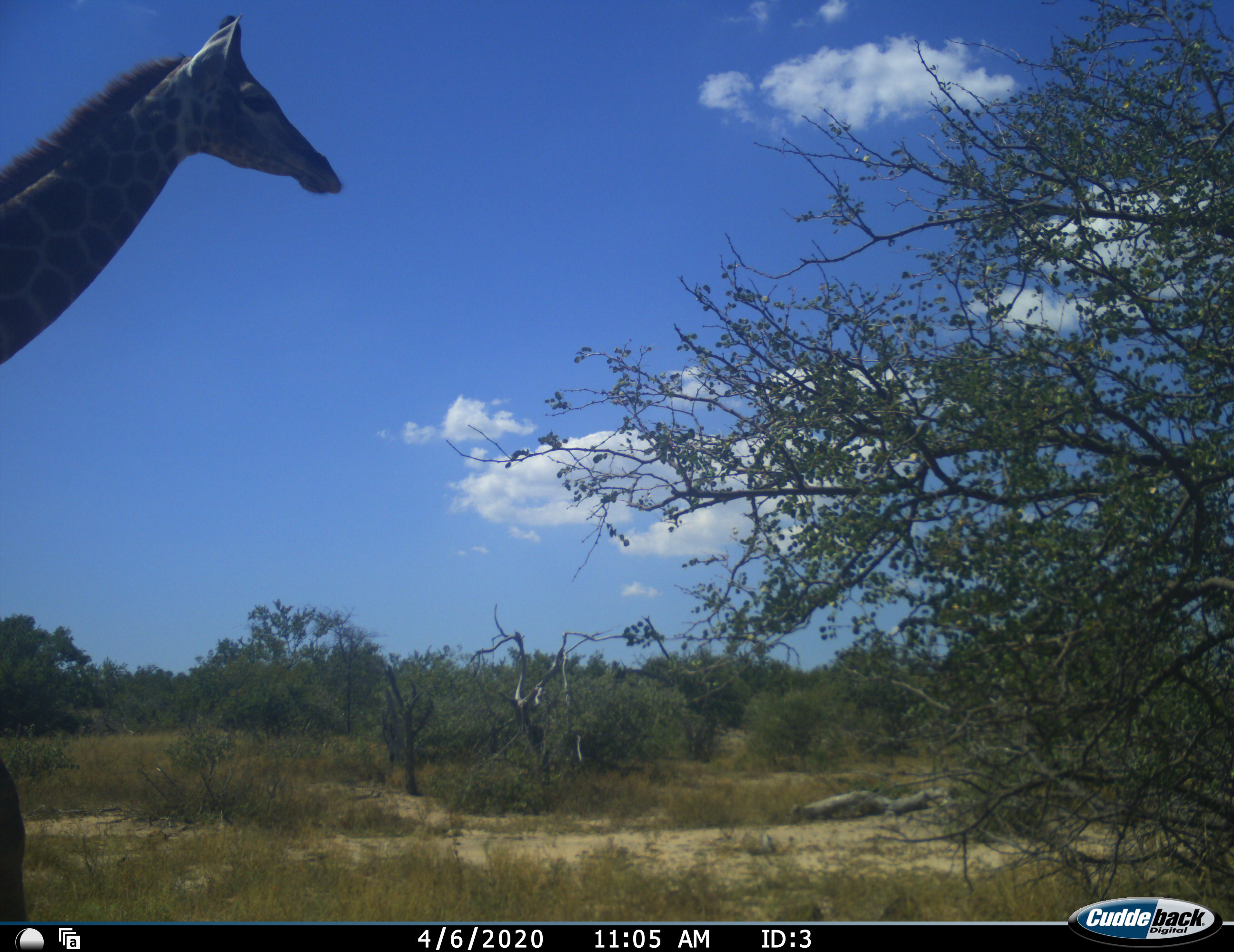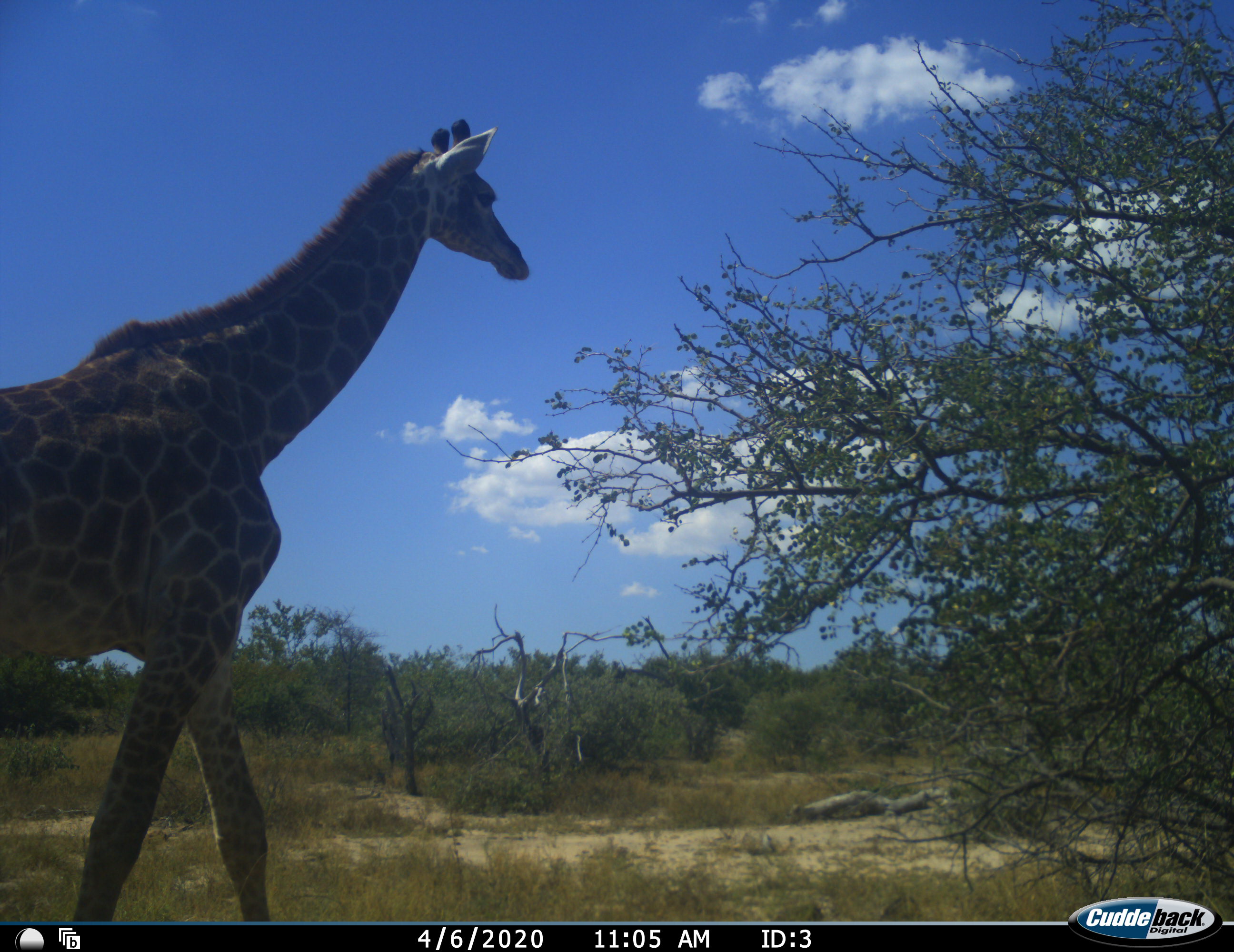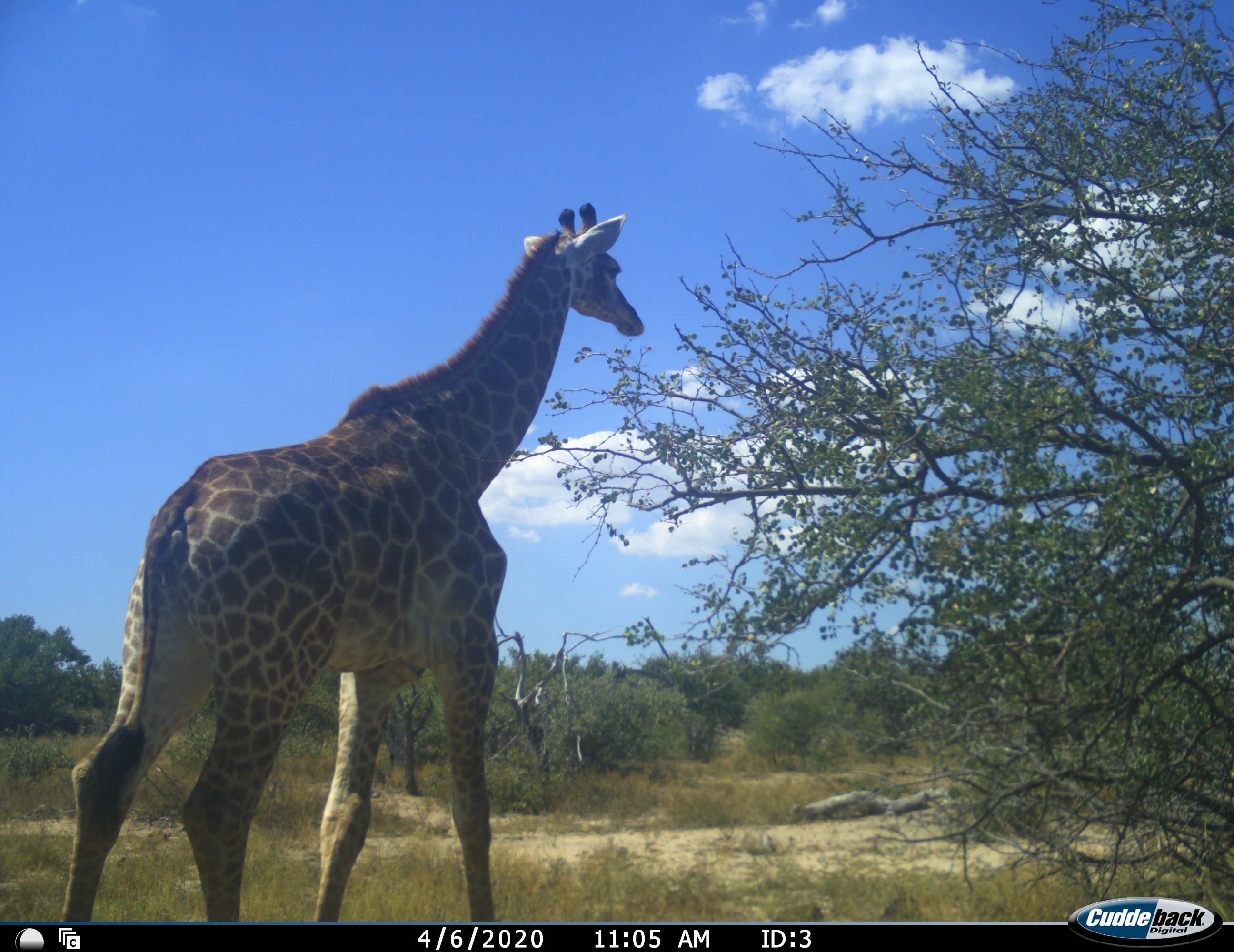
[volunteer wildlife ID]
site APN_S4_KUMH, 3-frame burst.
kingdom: Animalia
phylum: Chordata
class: Mammalia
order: Artiodactyla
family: Giraffidae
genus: Giraffa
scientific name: Giraffa camelopardalis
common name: giraffe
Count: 1.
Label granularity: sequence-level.